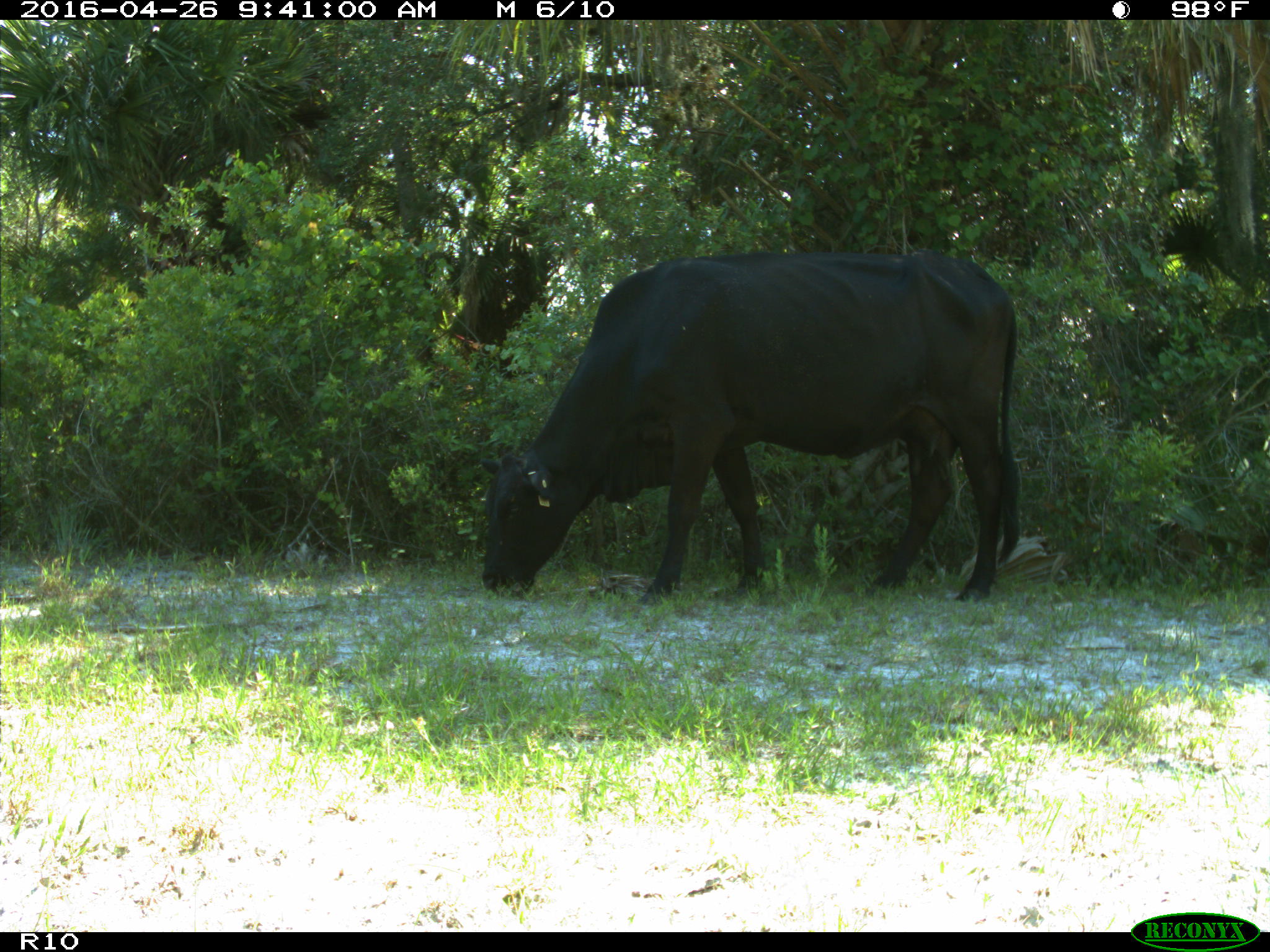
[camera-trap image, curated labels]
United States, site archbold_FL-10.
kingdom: Animalia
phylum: Chordata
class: Mammalia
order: Artiodactyla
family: Bovidae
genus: Bos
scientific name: Bos taurus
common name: domestic cow